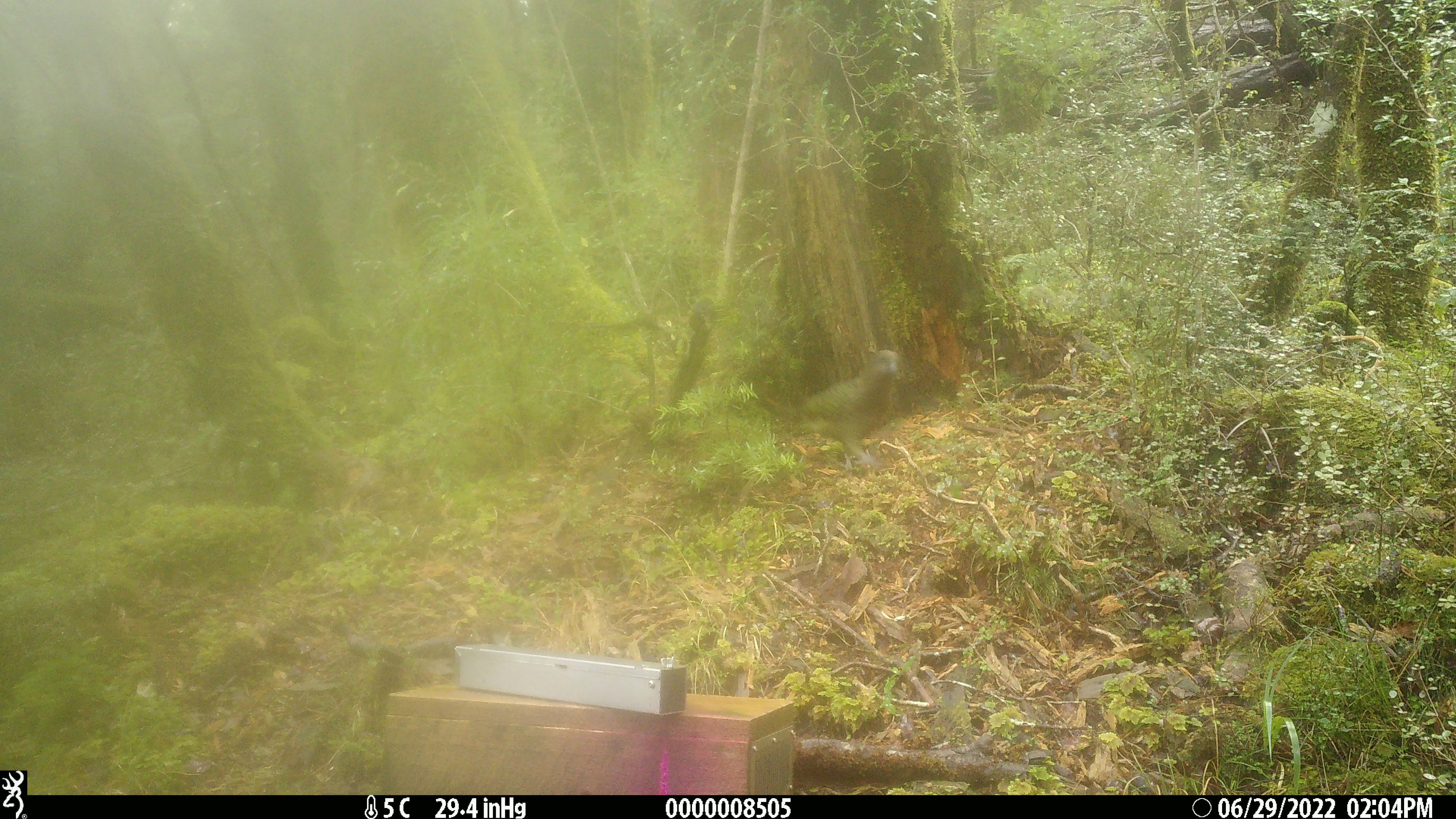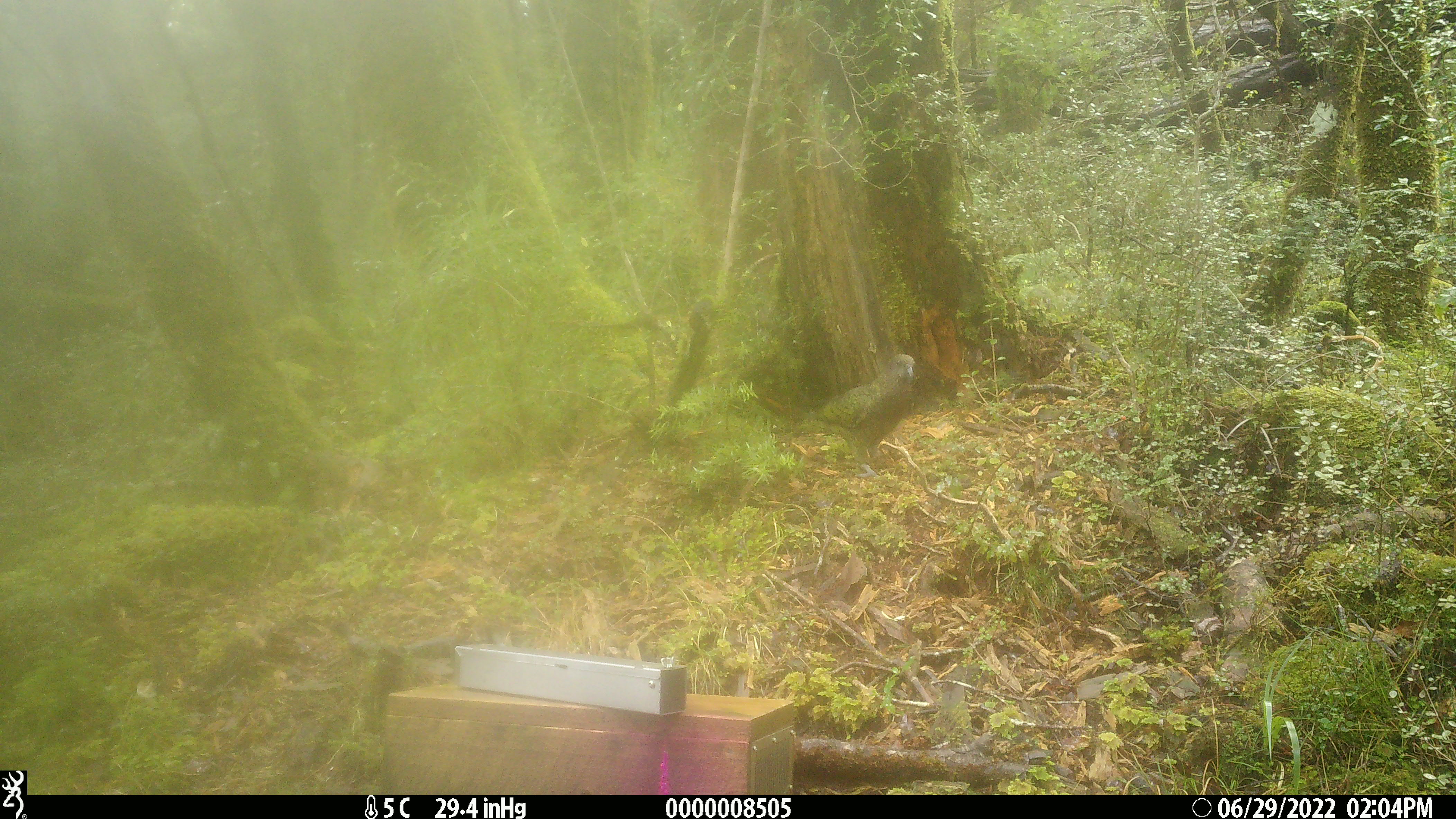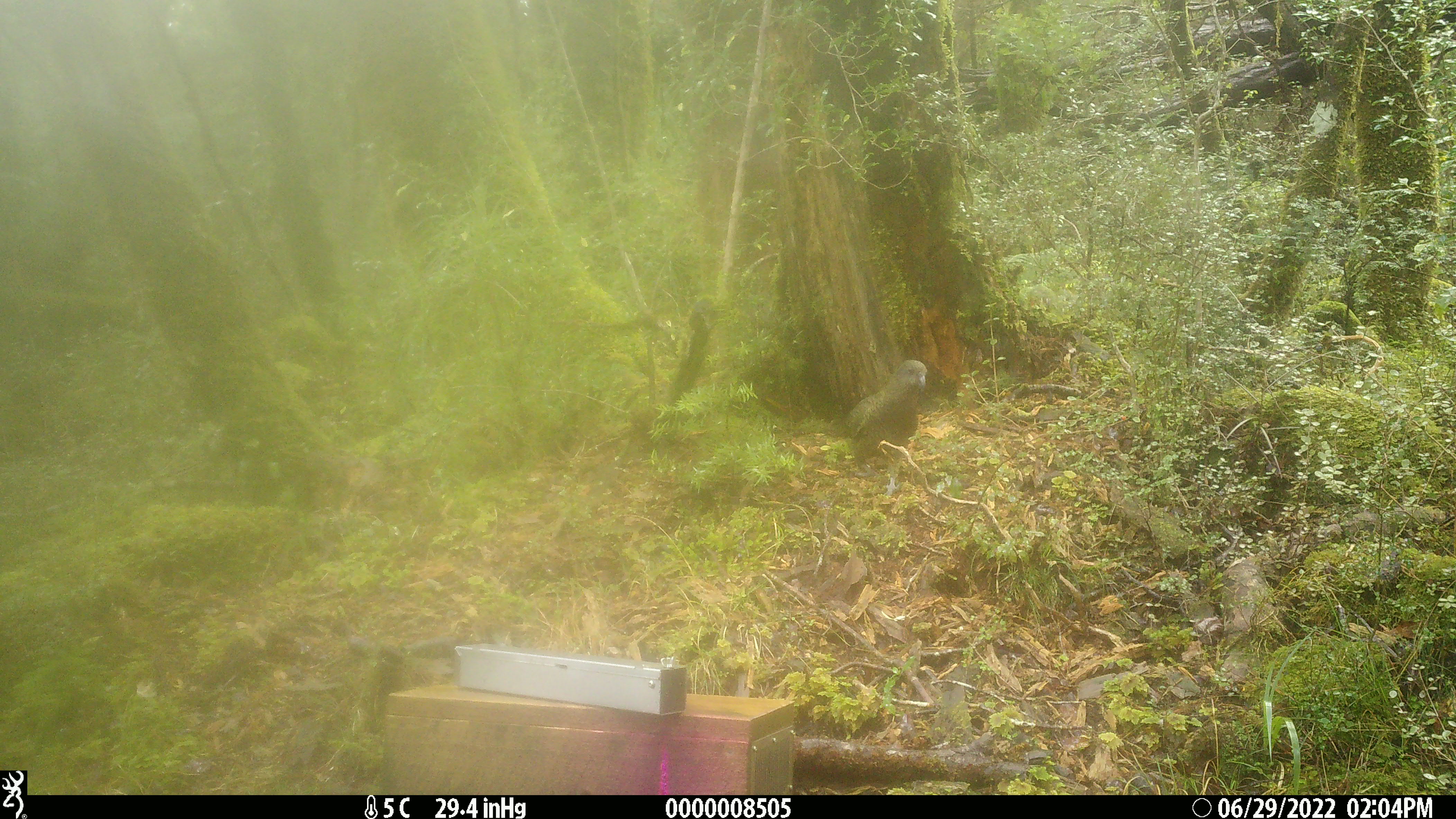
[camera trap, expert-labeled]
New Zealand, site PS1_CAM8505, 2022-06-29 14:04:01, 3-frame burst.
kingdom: Animalia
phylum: Chordata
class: Aves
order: Psittaciformes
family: Strigopidae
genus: Nestor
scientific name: Nestor notabilis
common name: kea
Kea (Nestor notabilis).